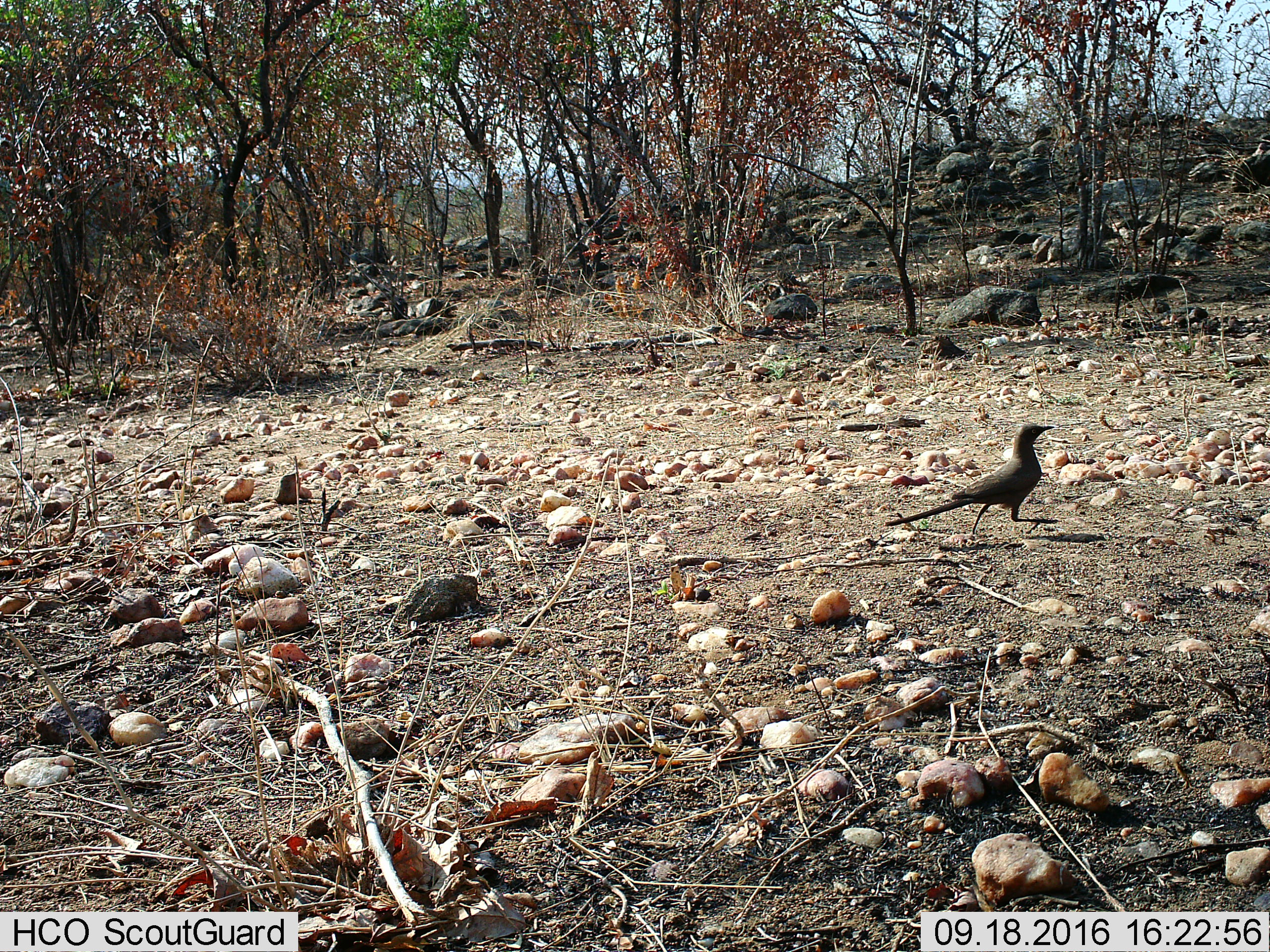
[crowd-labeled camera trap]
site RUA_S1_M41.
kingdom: Animalia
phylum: Chordata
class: Aves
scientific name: Aves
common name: bird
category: birdother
Birdother (bird) (Aves), count 1. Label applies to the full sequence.